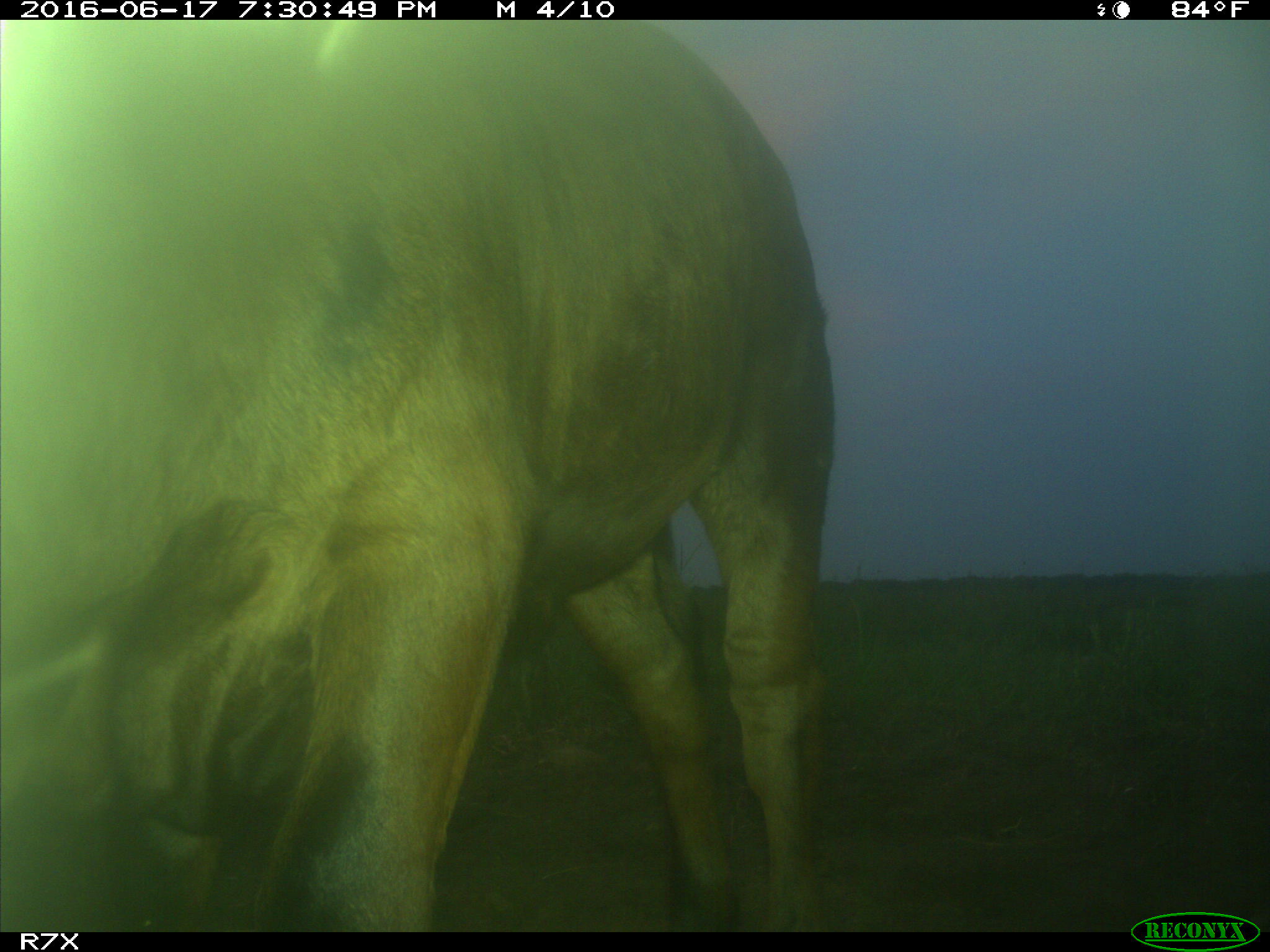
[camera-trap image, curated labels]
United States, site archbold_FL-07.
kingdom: Animalia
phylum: Chordata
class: Mammalia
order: Artiodactyla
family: Bovidae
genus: Bos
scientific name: Bos taurus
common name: domestic cow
Bos taurus (domestic cow).